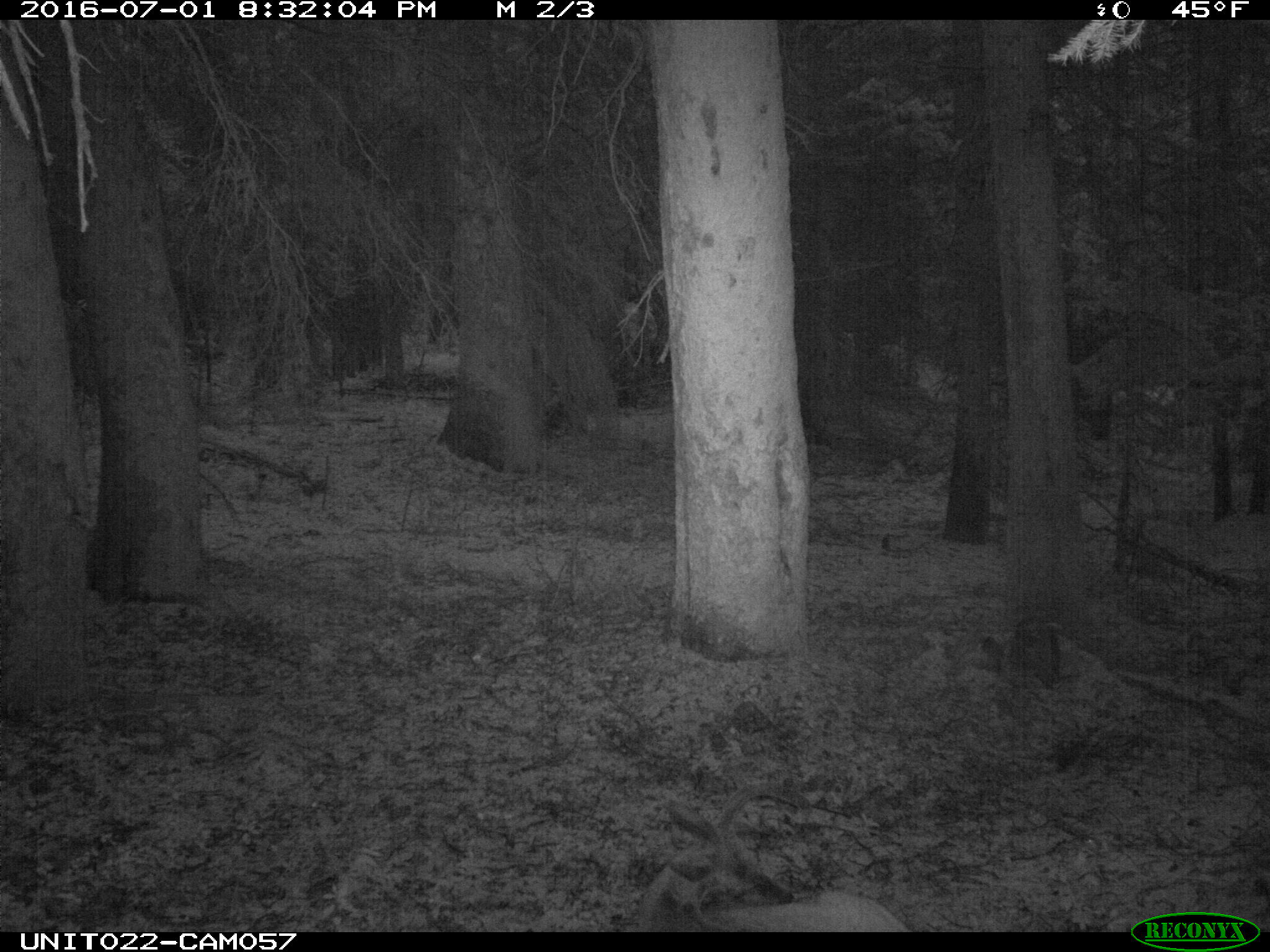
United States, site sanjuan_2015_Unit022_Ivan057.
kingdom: Animalia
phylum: Chordata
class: Mammalia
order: Artiodactyla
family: Cervidae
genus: Odocoileus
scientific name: Odocoileus hemionus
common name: mule deer